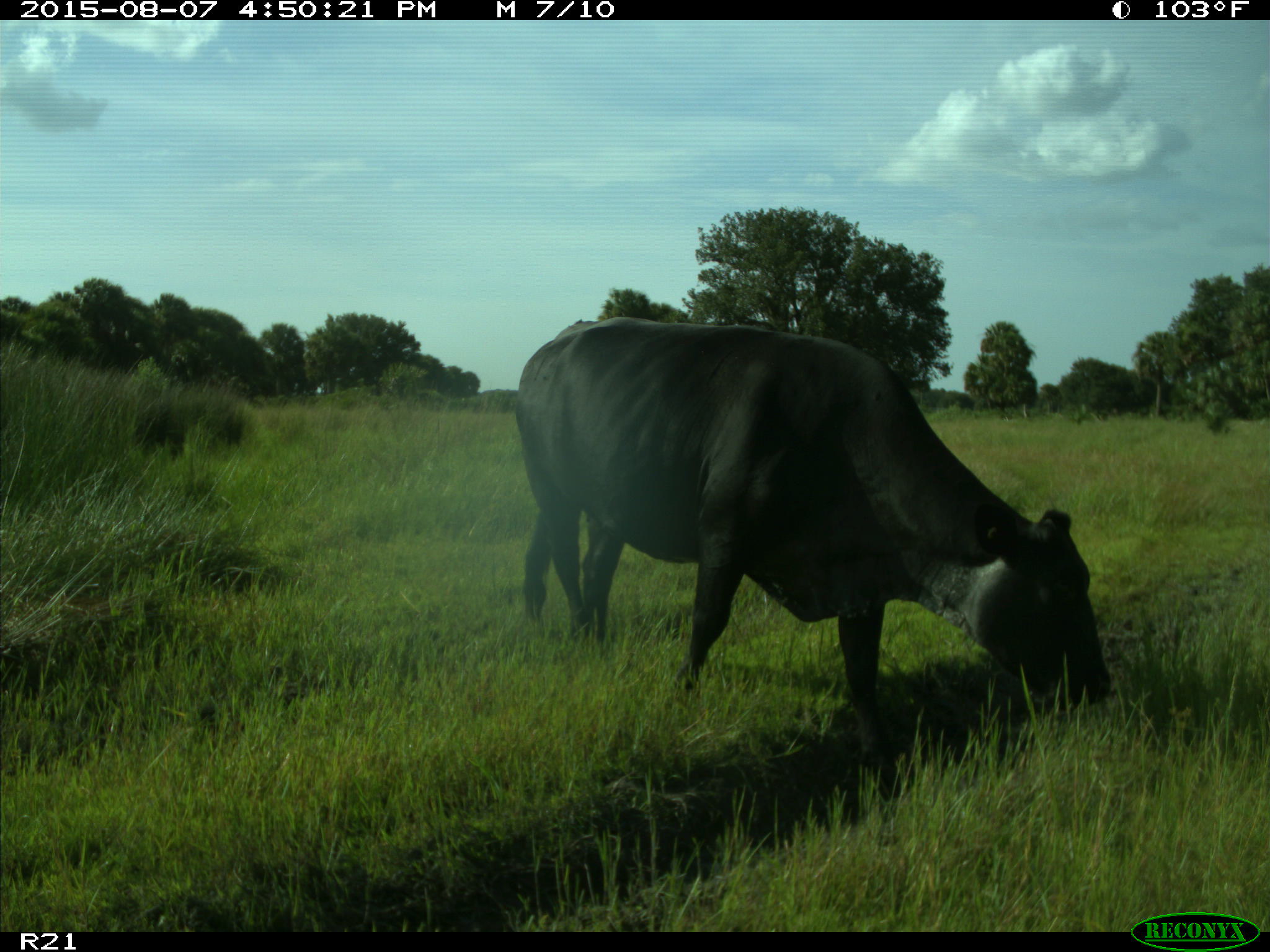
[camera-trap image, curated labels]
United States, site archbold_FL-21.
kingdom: Animalia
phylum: Chordata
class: Mammalia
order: Artiodactyla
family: Bovidae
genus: Bos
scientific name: Bos taurus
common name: domestic cow